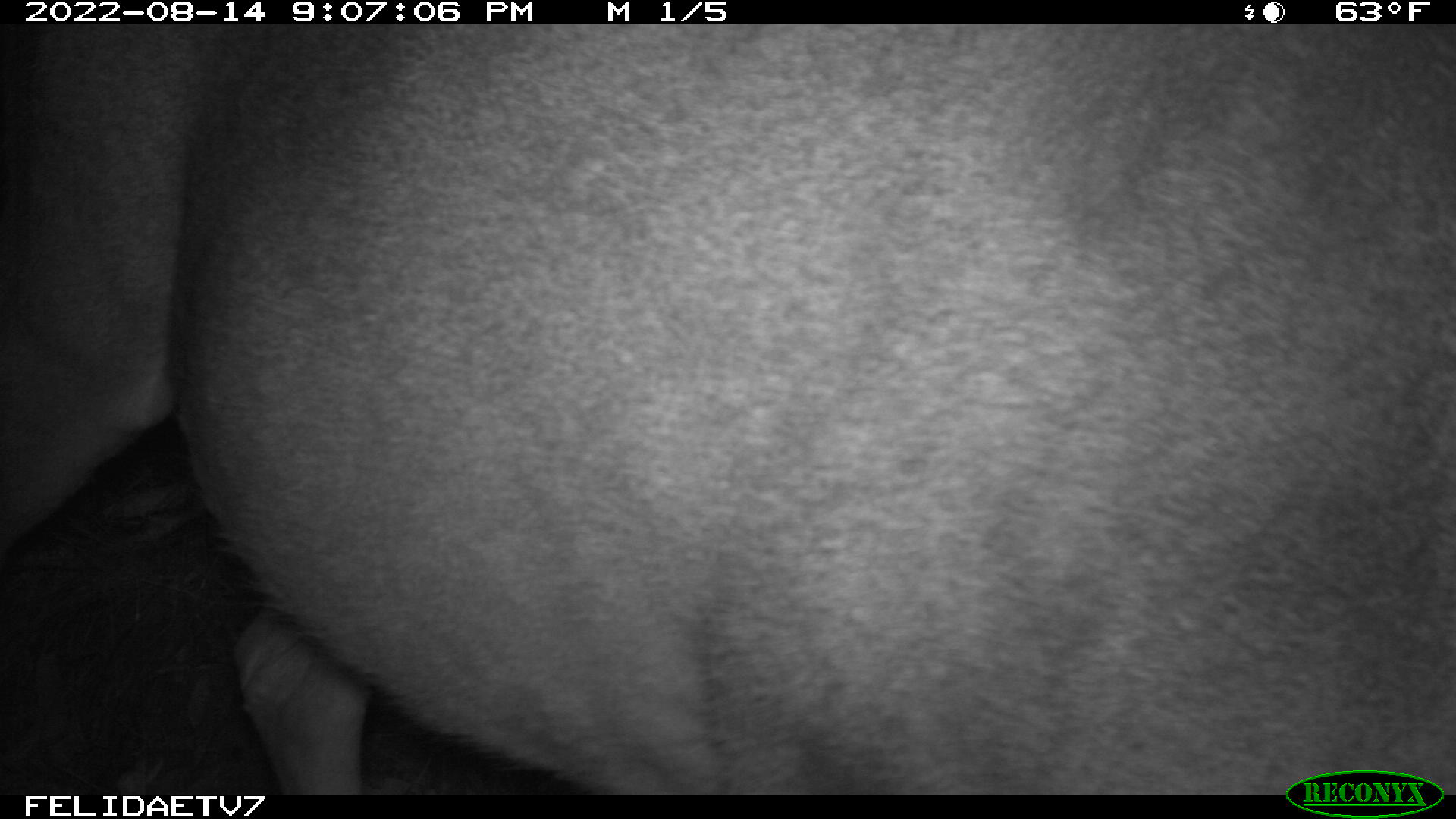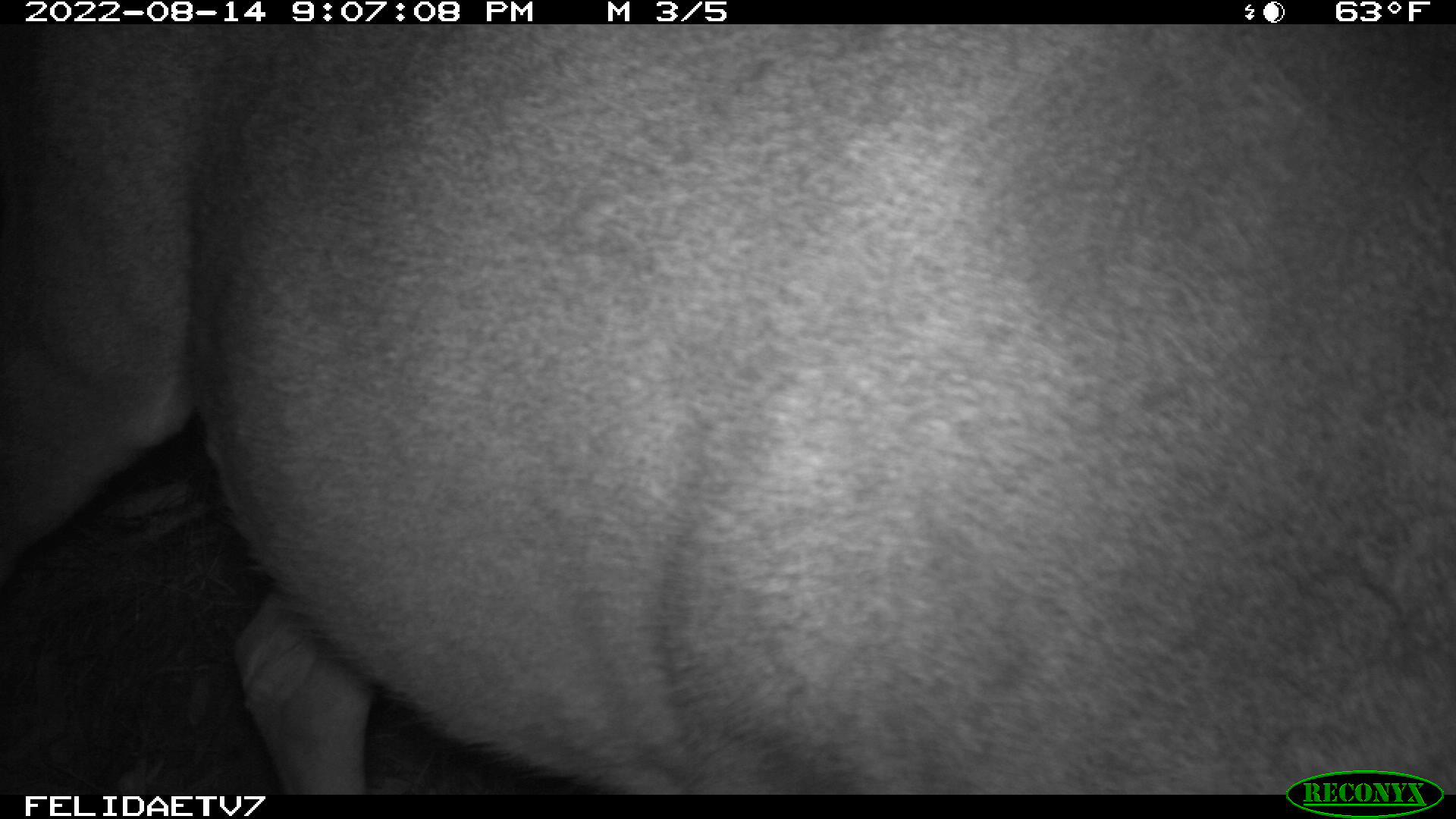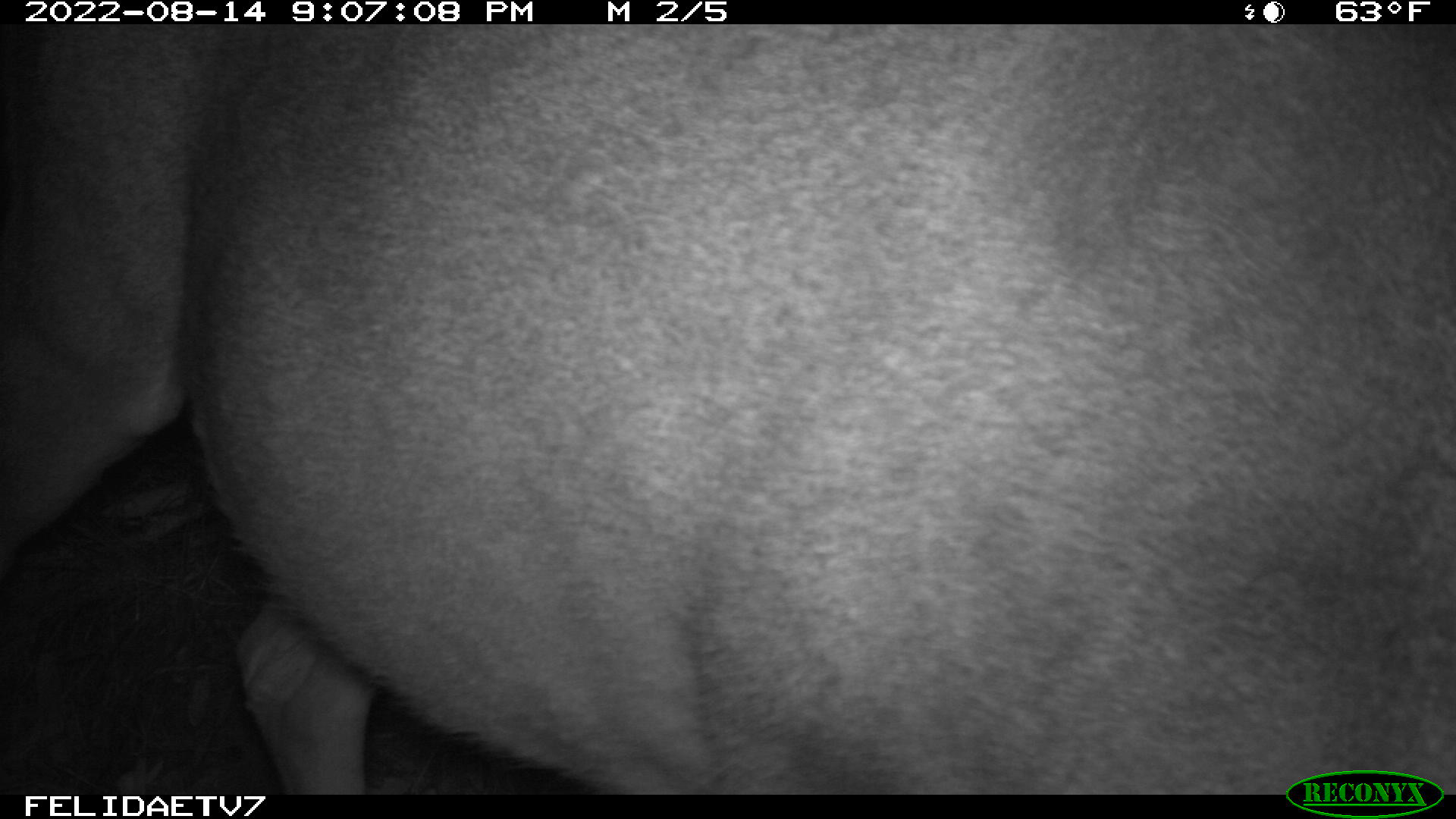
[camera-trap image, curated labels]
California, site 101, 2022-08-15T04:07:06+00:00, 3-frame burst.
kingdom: Animalia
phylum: Chordata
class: Mammalia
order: Artiodactyla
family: Cervidae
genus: Odocoileus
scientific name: Odocoileus hemionus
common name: mule deer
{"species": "mule deer (Odocoileus hemionus)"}